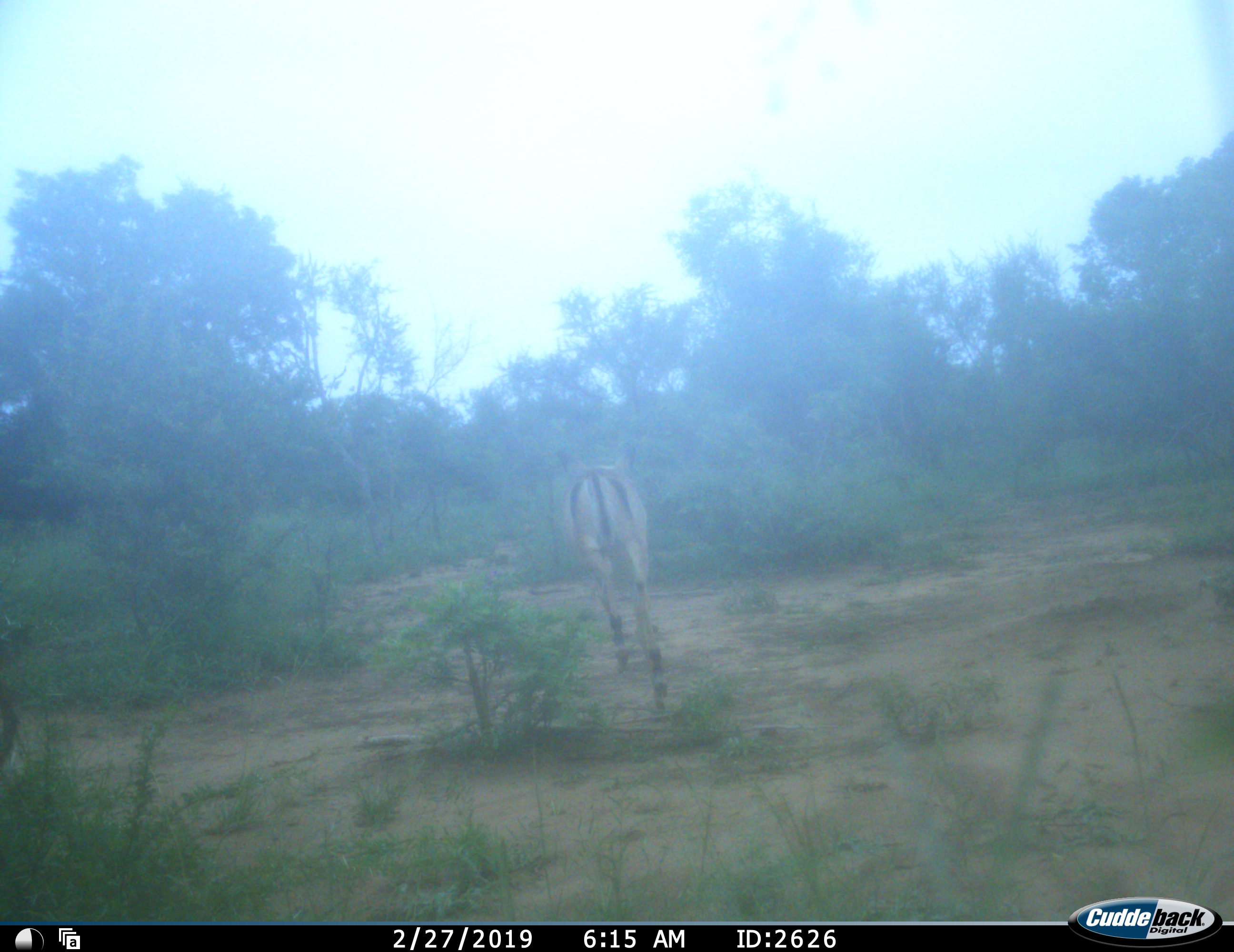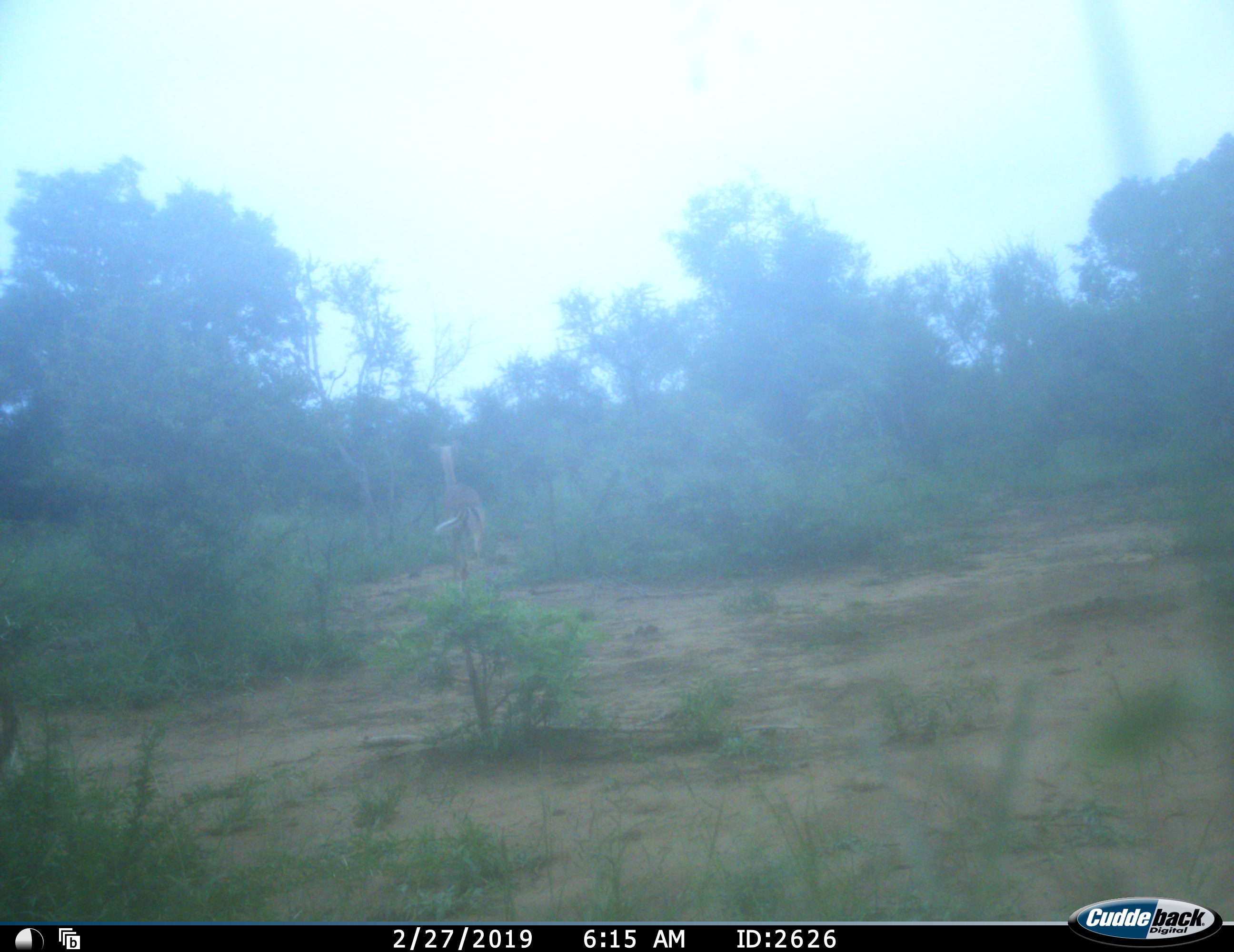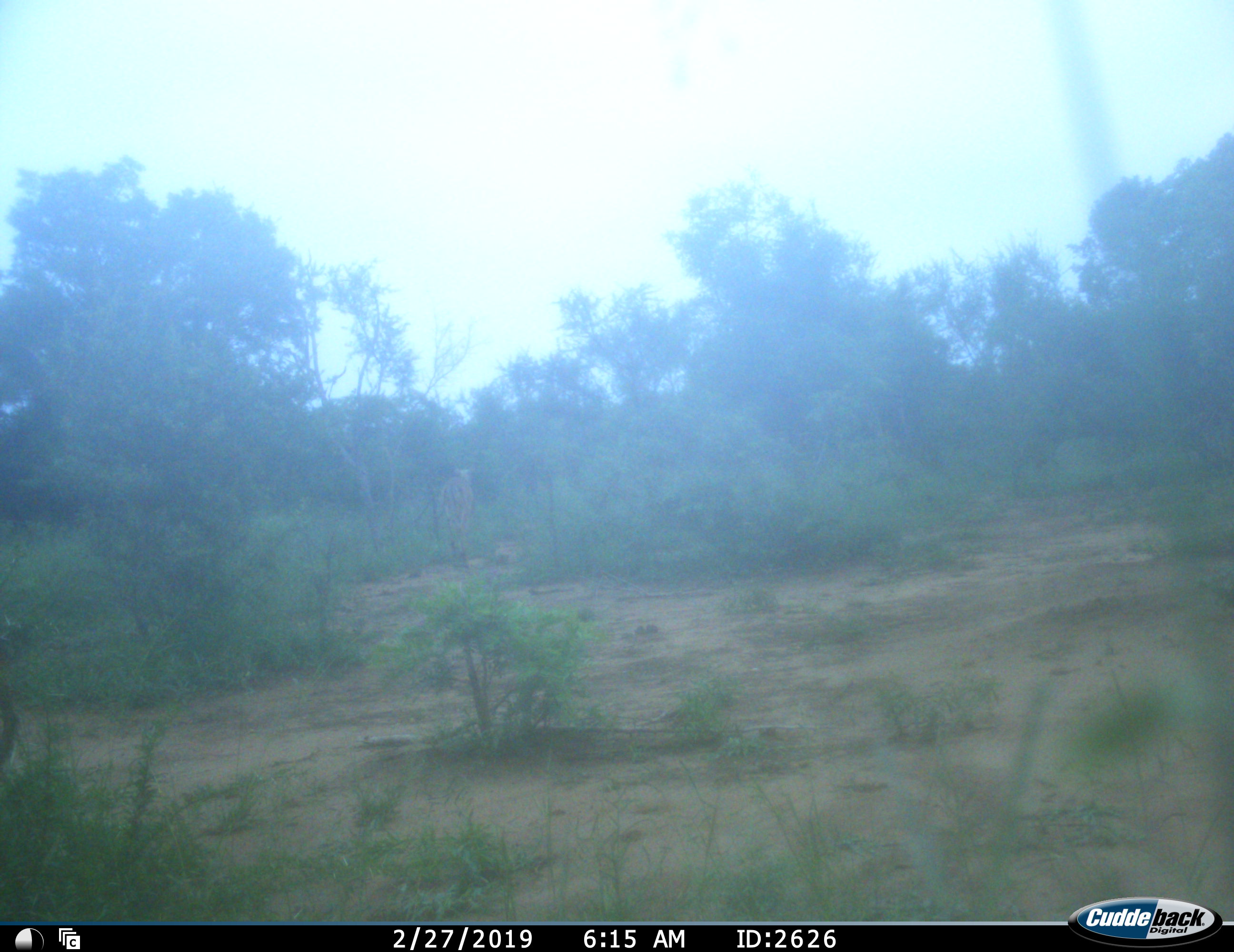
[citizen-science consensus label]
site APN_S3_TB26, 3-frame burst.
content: unidentified animal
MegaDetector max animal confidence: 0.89